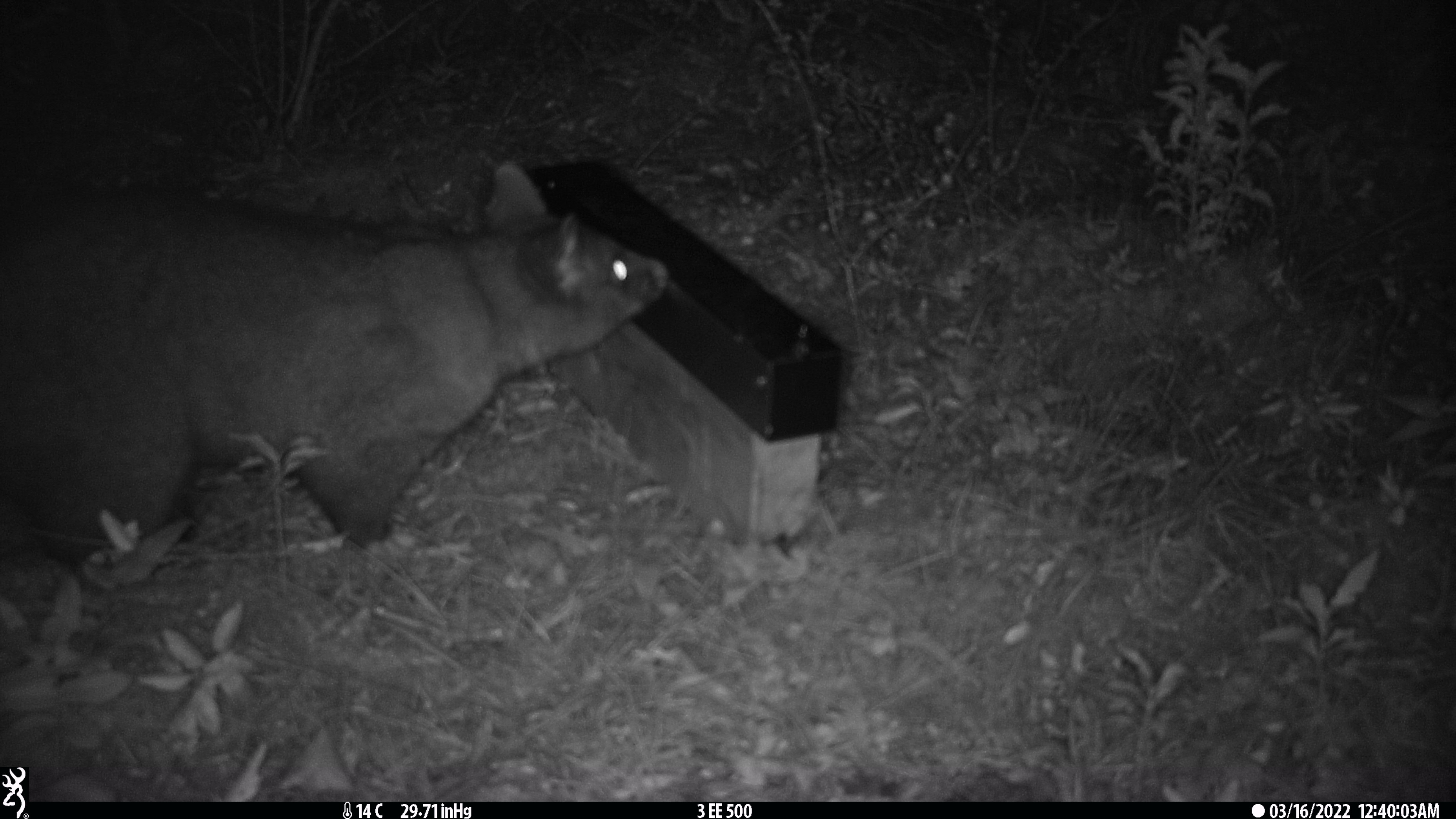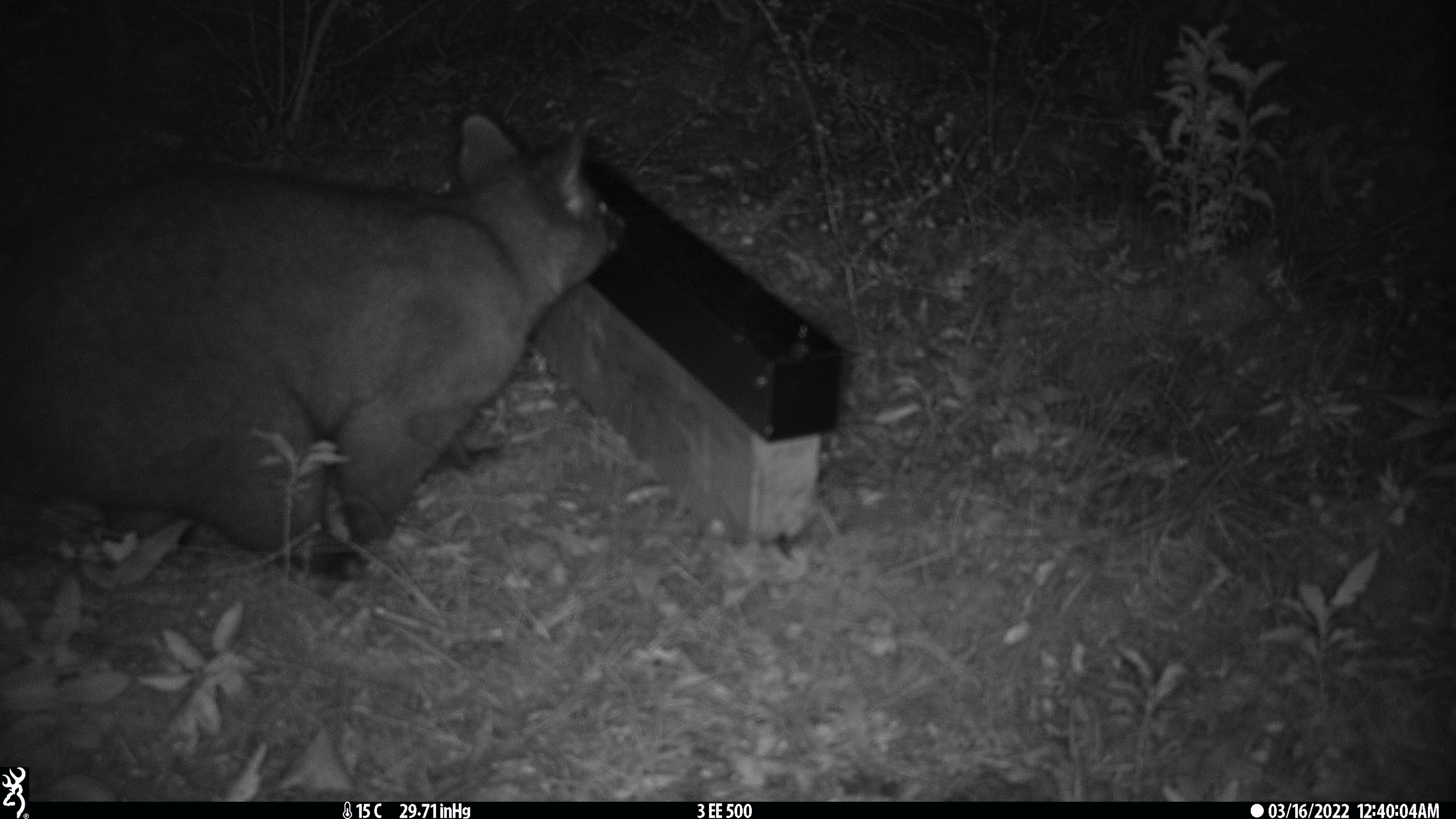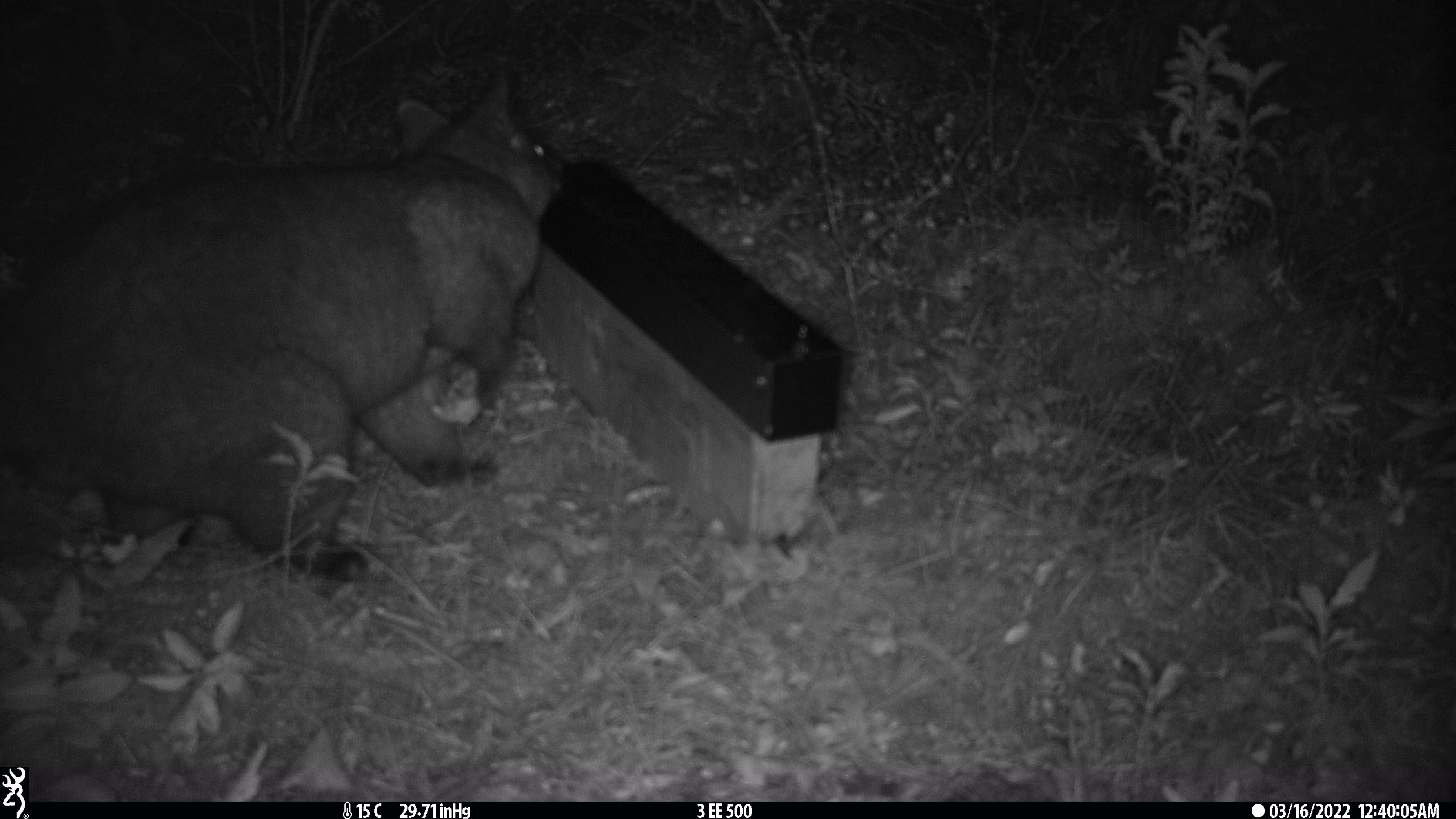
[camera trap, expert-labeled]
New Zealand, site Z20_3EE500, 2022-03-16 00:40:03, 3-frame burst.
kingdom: Animalia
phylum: Chordata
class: Mammalia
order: Diprotodontia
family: Phalangeridae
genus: Trichosurus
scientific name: Trichosurus vulpecula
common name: common brushtail possum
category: possum